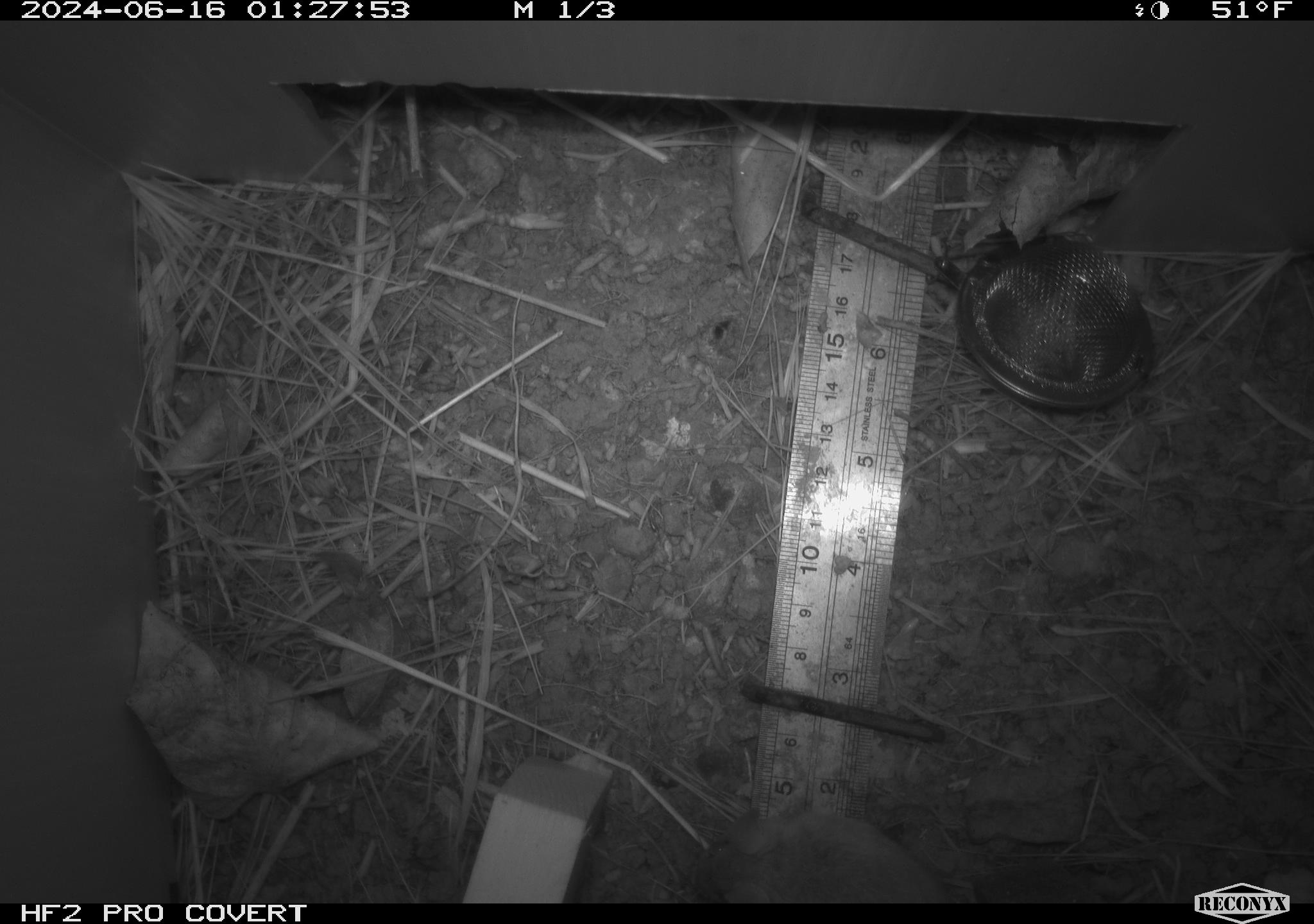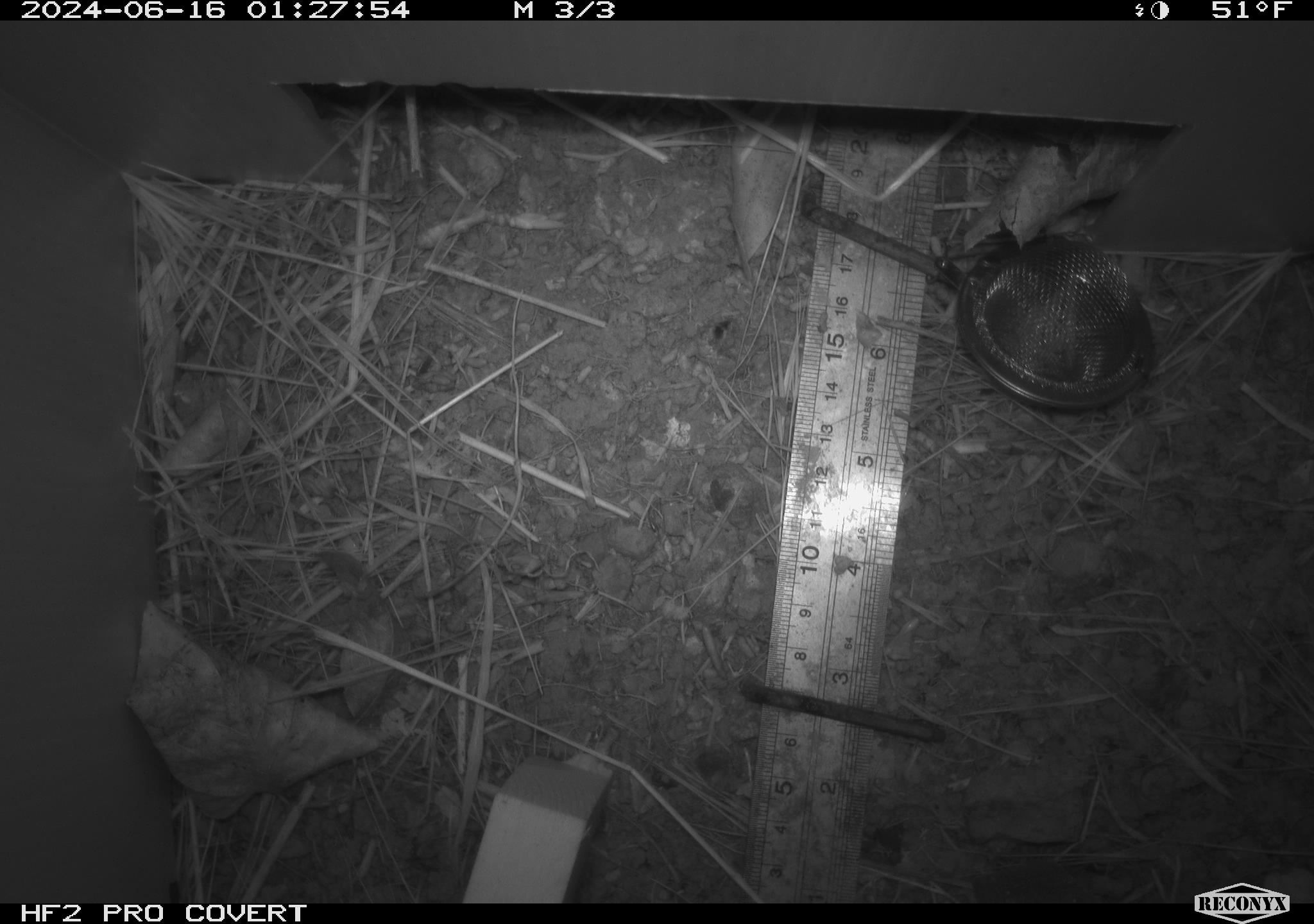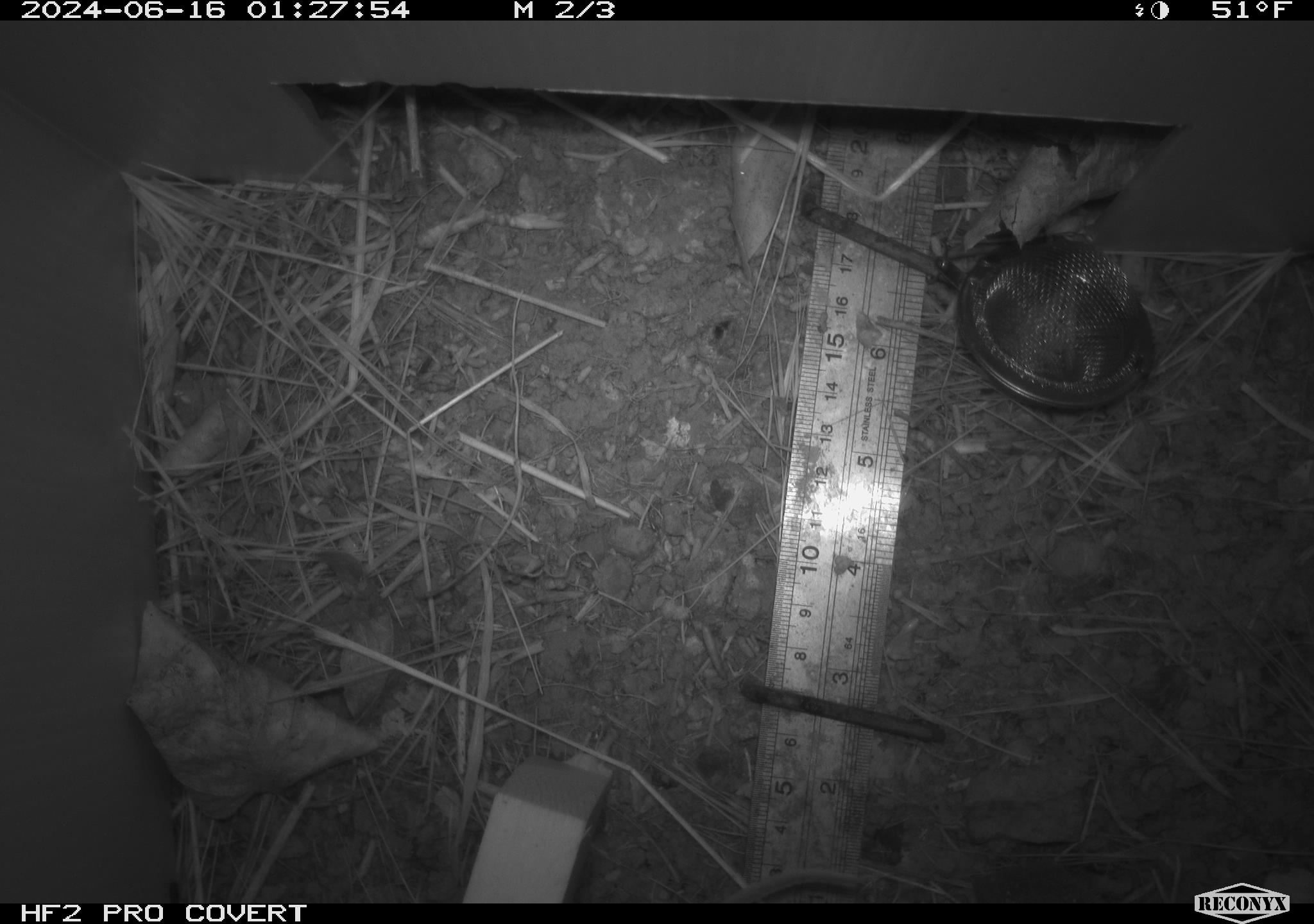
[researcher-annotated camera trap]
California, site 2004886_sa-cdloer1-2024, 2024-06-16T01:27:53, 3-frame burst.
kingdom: Animalia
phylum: Chordata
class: Mammalia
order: Rodentia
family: Cricetidae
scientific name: Arvicolinae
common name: voles, lemmings, and muskrats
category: arvicolinae subfamily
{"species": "arvicolinae subfamily (voles, lemmings, and muskrats) (Arvicolinae)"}